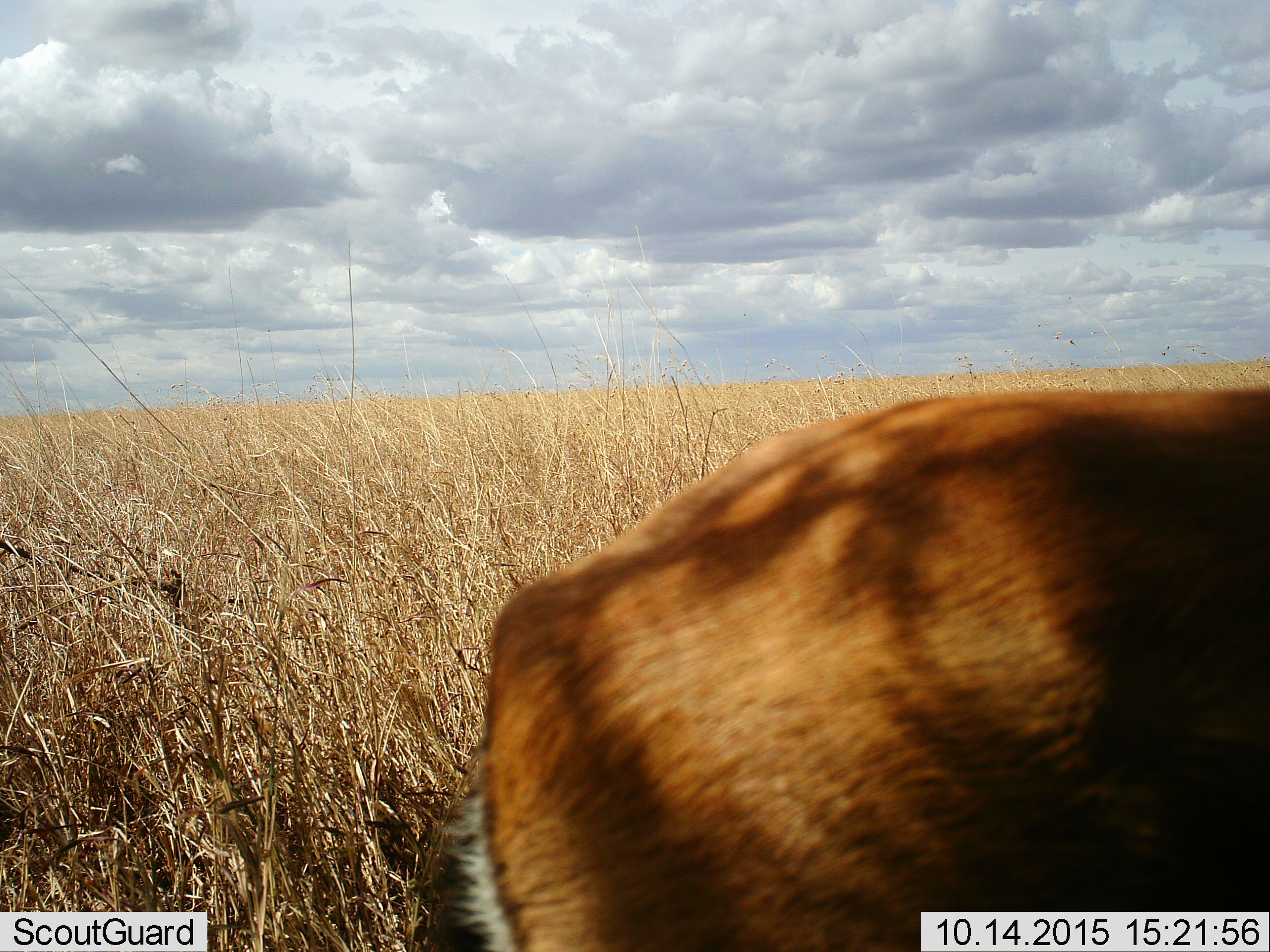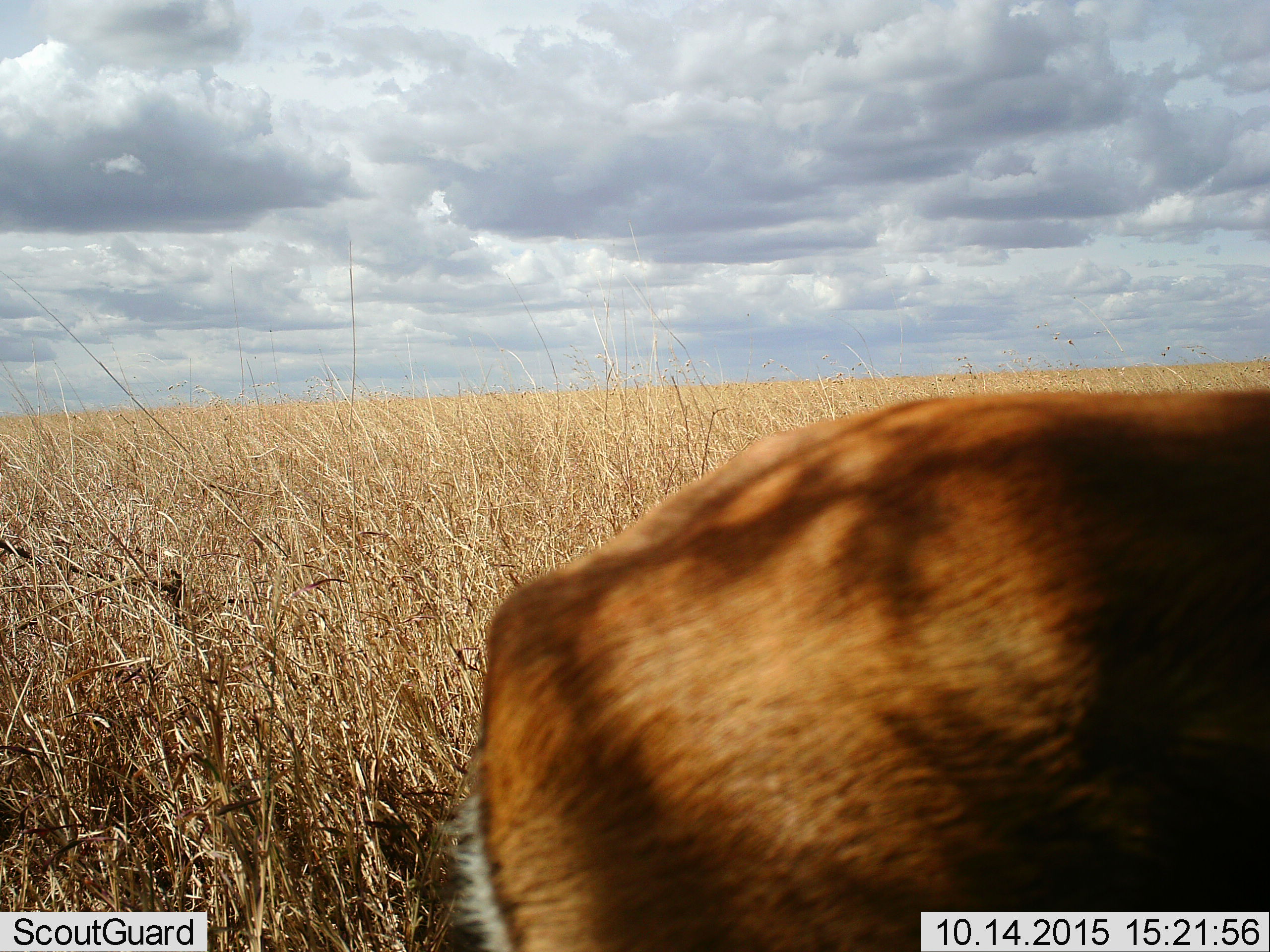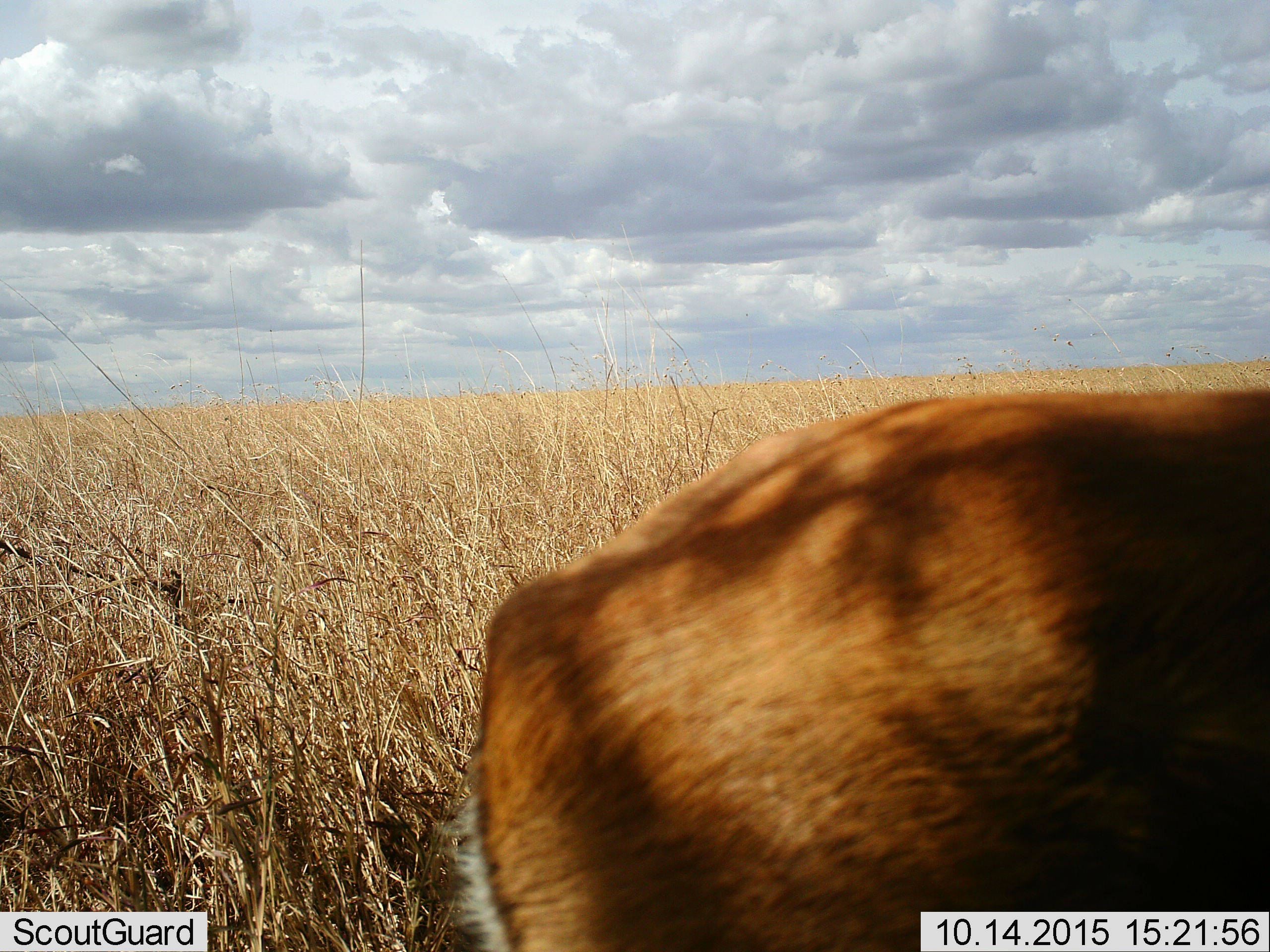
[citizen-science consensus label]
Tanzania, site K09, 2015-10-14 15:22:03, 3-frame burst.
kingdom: Animalia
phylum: Chordata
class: Mammalia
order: Artiodactyla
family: Bovidae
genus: Eudorcas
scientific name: Eudorcas thomsonii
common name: thomson's gazelle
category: gazellethomsons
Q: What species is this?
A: Gazellethomsons (thomson's gazelle) (Eudorcas thomsonii).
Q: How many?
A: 1.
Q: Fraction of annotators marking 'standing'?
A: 100%.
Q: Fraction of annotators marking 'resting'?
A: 0%.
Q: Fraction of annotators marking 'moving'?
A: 0%.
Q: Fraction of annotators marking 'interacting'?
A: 0%.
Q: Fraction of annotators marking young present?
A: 0%.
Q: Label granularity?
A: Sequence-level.